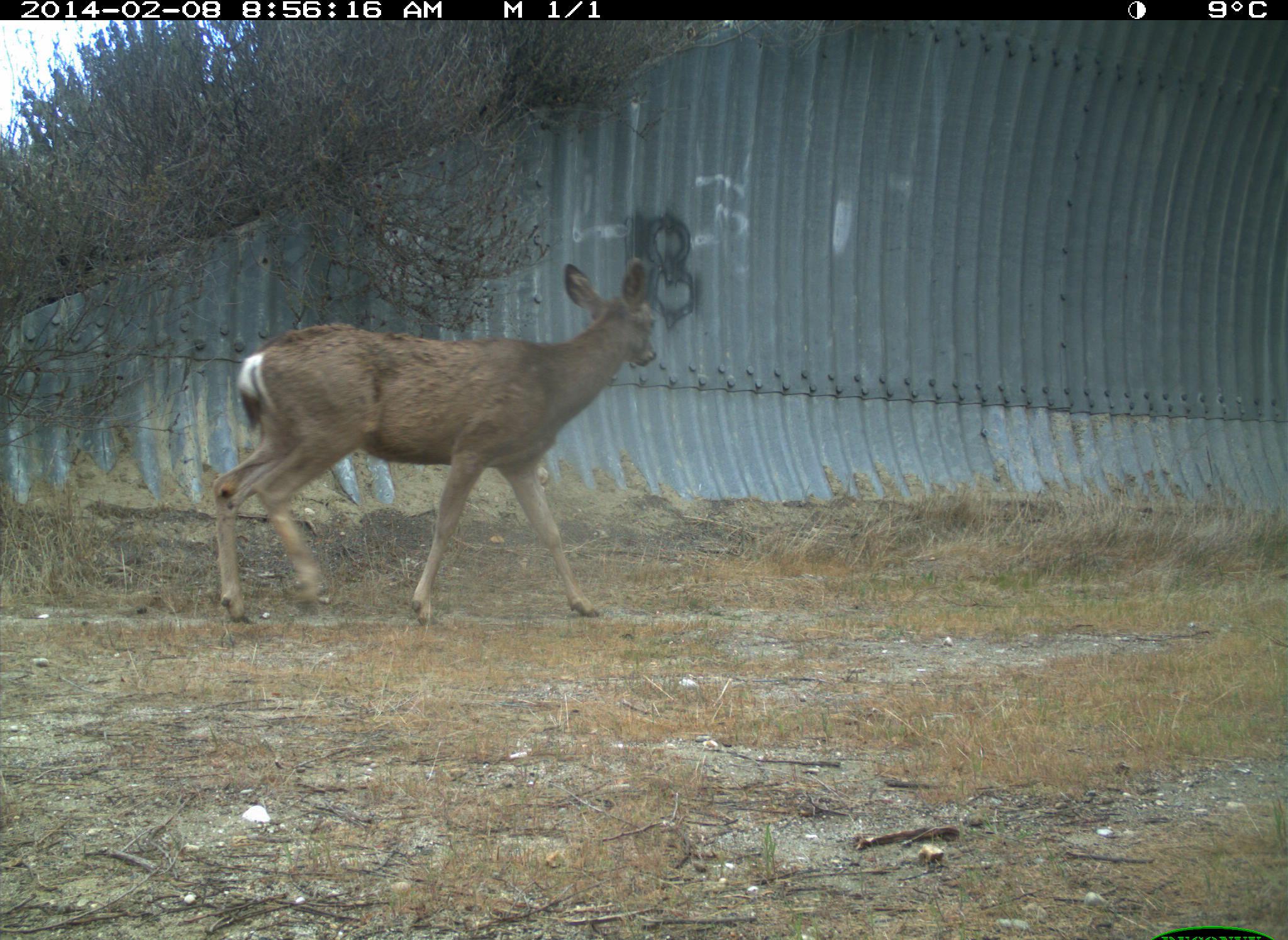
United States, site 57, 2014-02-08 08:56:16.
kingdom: Animalia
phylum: Chordata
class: Mammalia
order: Artiodactyla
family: Cervidae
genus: Odocoileus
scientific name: Odocoileus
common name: deer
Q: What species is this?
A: Deer (Odocoileus).